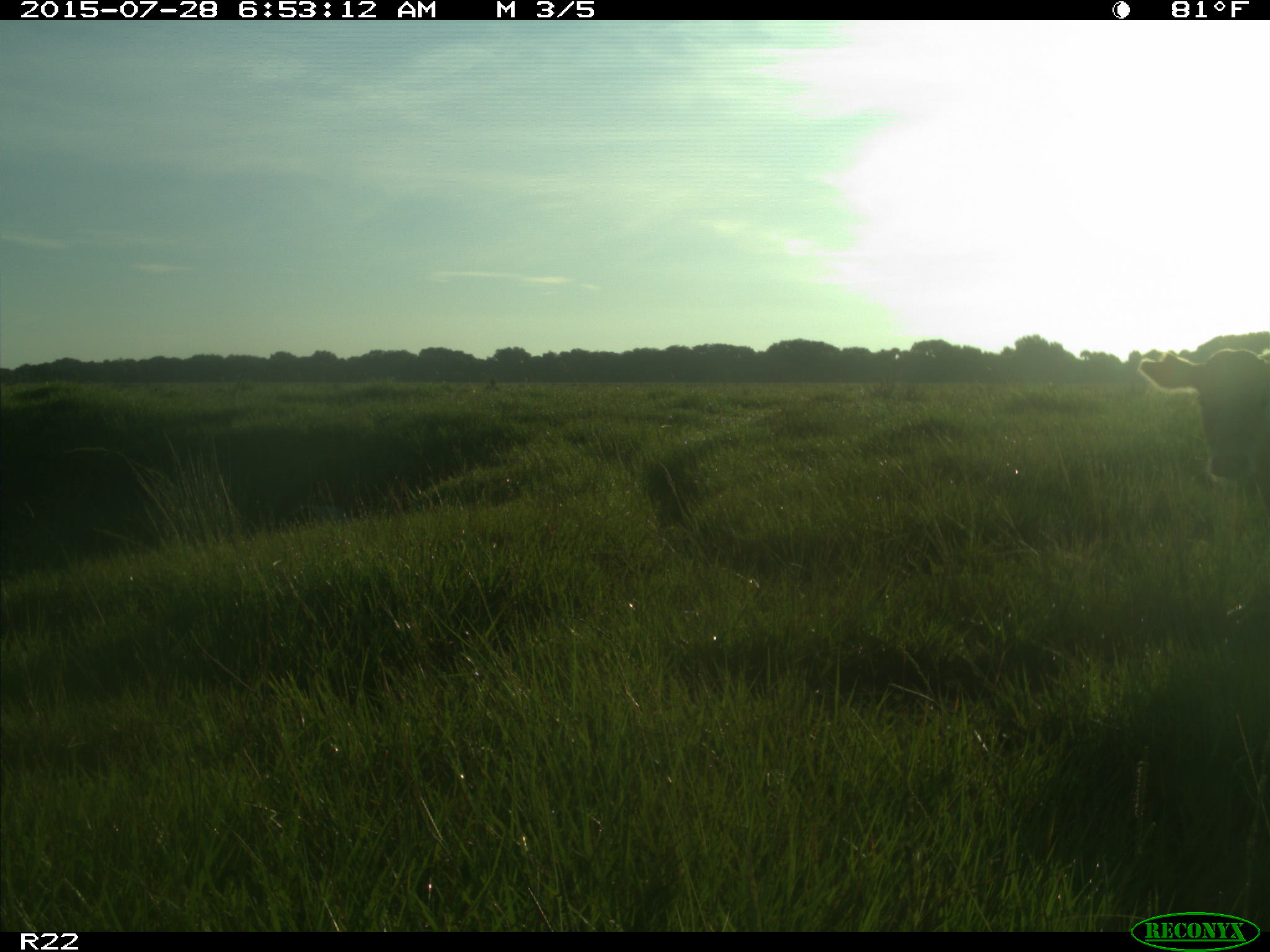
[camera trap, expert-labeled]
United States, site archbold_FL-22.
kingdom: Animalia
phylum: Chordata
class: Mammalia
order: Artiodactyla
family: Bovidae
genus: Bos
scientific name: Bos taurus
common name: domestic cow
Bos taurus (domestic cow).